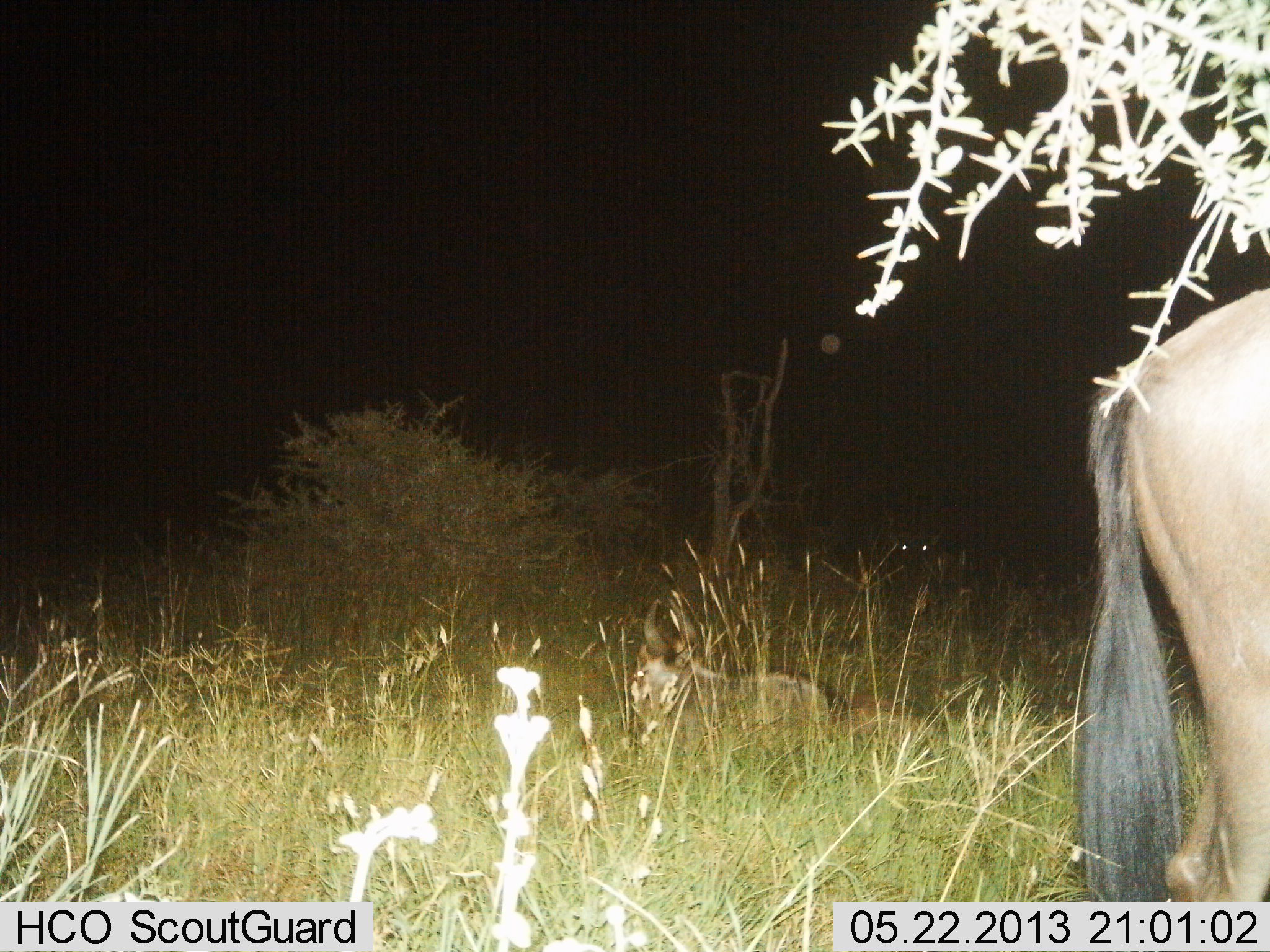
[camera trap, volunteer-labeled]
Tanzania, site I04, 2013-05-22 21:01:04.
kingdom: Animalia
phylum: Chordata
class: Mammalia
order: Artiodactyla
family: Bovidae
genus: Connochaetes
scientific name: Connochaetes taurinus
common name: blue wildebeest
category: wildebeest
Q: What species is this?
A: Wildebeest (blue wildebeest) (Connochaetes taurinus).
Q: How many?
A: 2.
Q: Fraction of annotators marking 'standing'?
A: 100%.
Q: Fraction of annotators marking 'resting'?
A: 70%.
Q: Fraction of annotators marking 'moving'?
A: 0%.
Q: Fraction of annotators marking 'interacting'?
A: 0%.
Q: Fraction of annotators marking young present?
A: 0%.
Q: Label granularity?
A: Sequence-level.